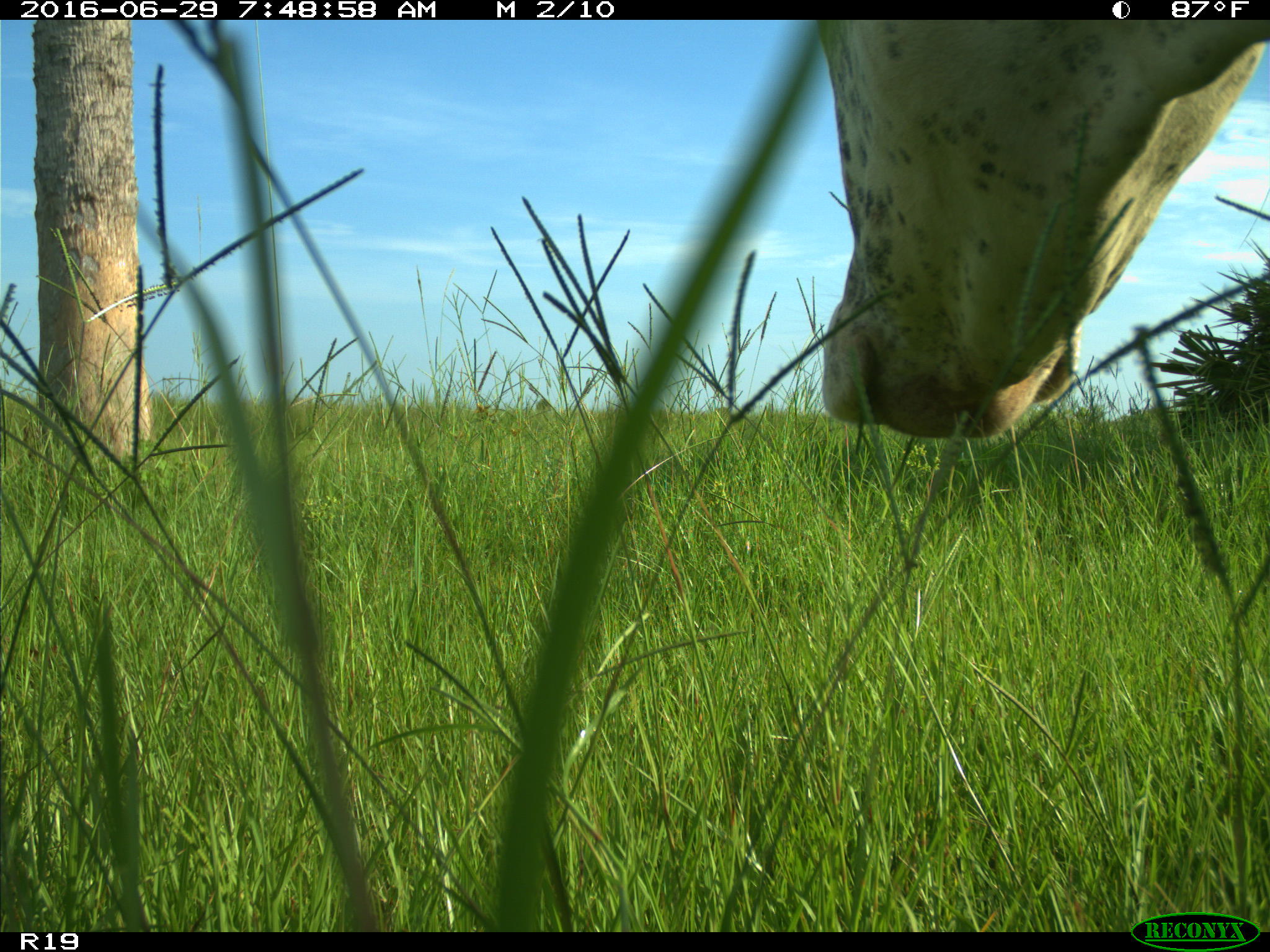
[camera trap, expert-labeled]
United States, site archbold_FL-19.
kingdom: Animalia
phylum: Chordata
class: Mammalia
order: Artiodactyla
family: Bovidae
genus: Bos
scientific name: Bos taurus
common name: domestic cow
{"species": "Bos taurus (domestic cow)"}